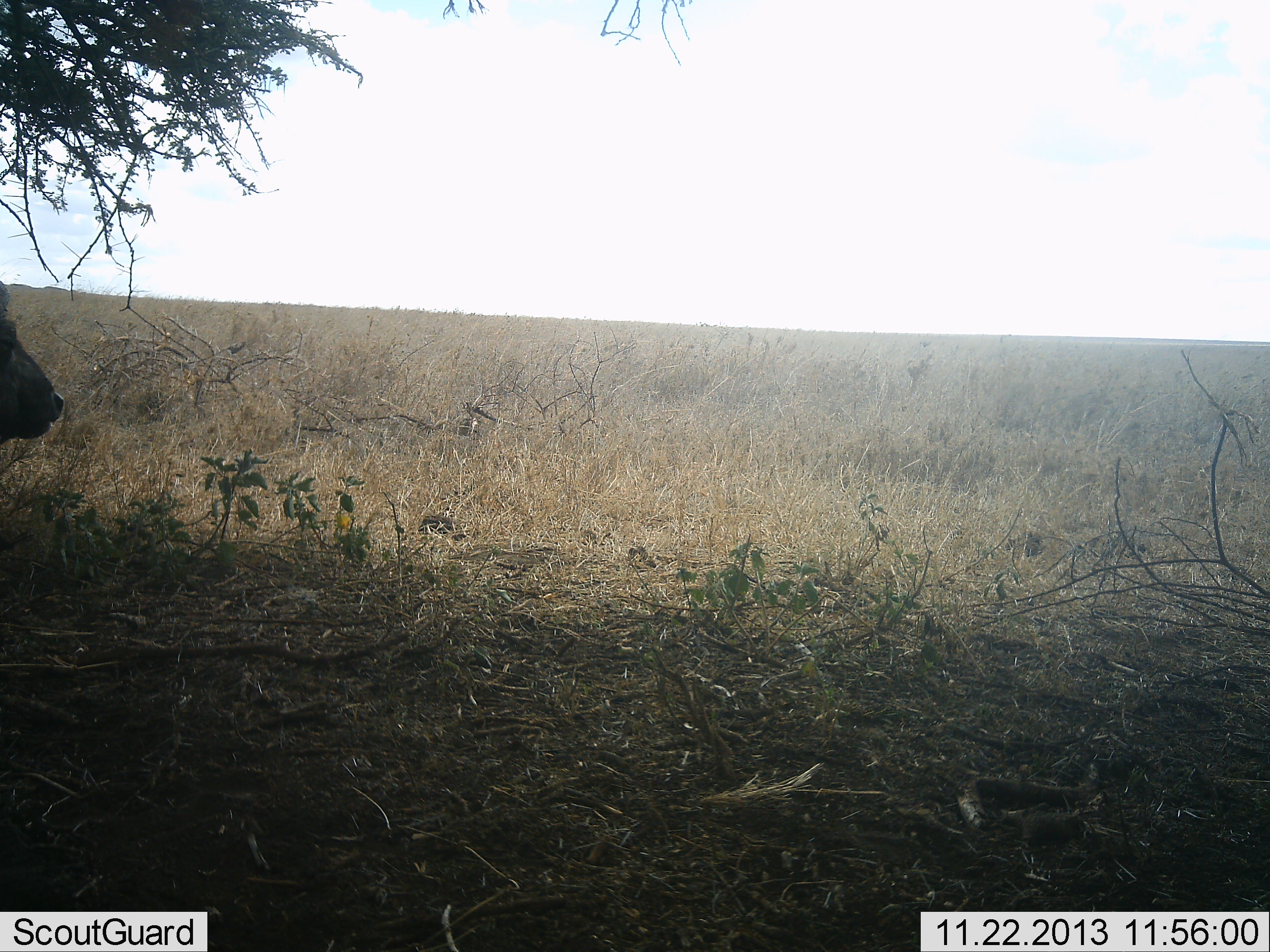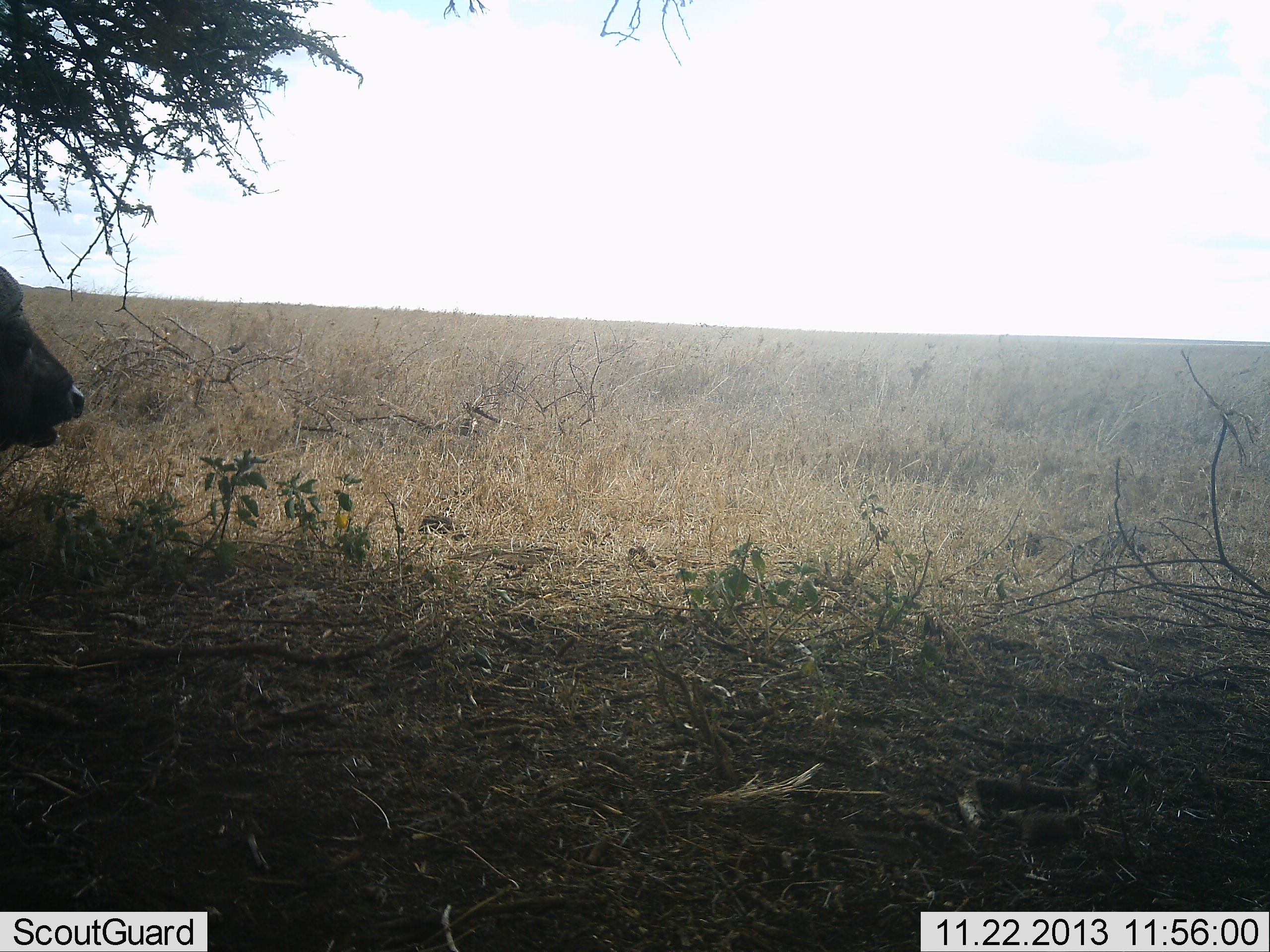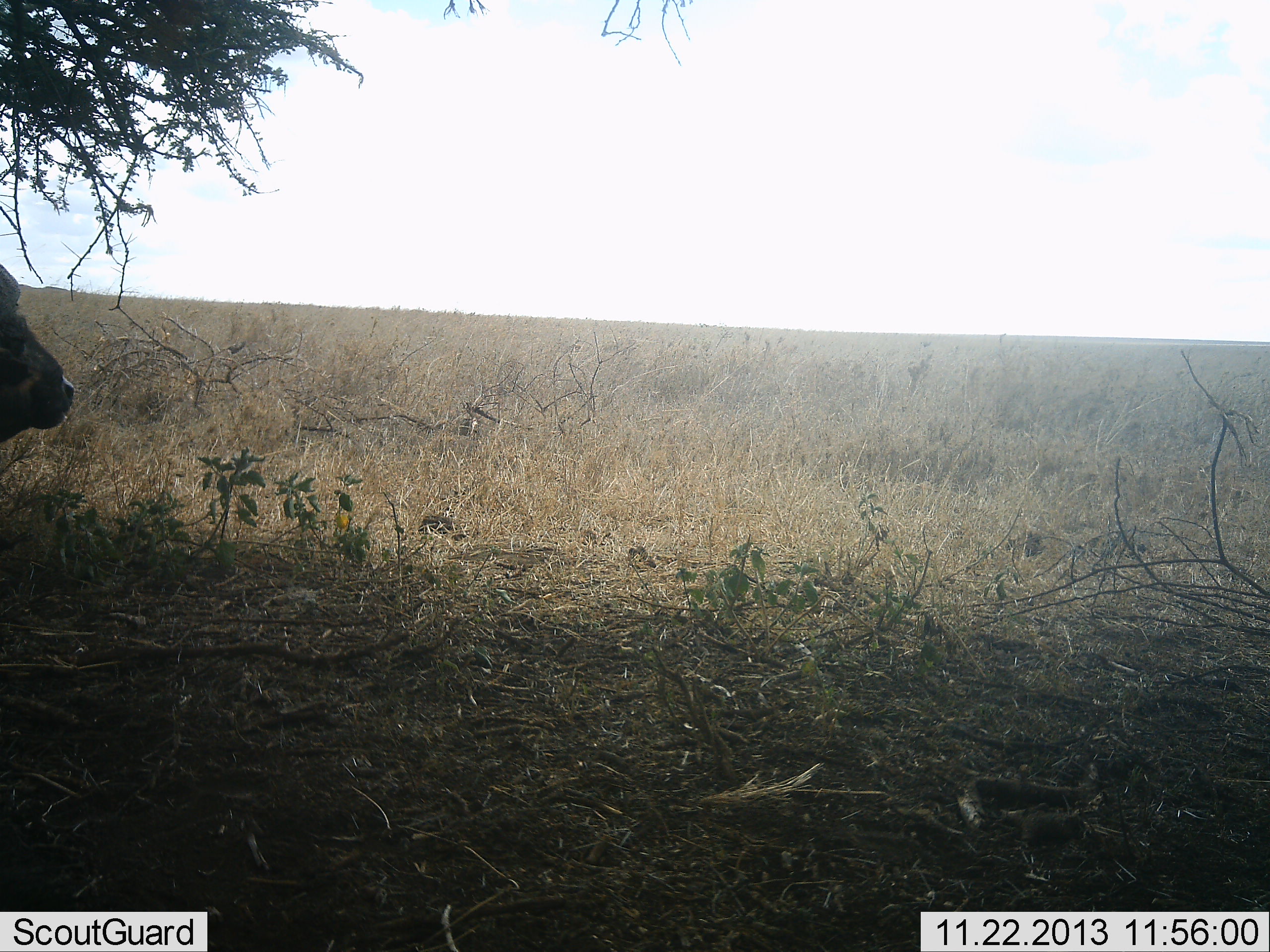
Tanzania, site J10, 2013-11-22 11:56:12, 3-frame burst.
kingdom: Animalia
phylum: Chordata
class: Mammalia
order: Artiodactyla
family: Bovidae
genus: Syncerus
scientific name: Syncerus caffer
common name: cape buffalo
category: buffalo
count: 1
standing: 68%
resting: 13%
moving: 9%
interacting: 2%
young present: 2%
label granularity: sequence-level